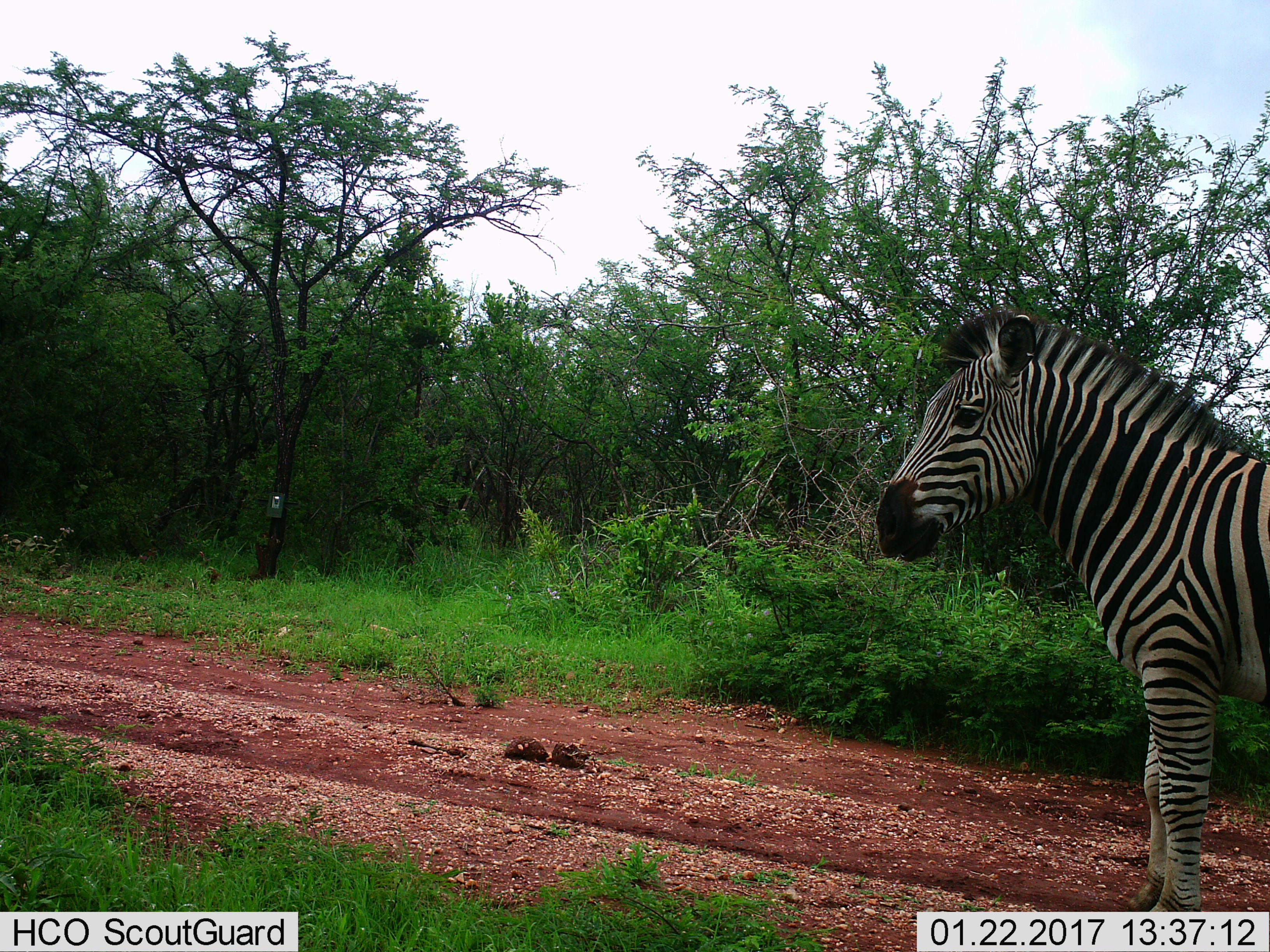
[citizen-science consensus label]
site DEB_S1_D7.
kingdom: Animalia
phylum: Chordata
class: Mammalia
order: Perissodactyla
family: Equidae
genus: Equus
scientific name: Equus quagga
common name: plains zebra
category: zebraplains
Zebraplains (plains zebra) (Equus quagga), count 1. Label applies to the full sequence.